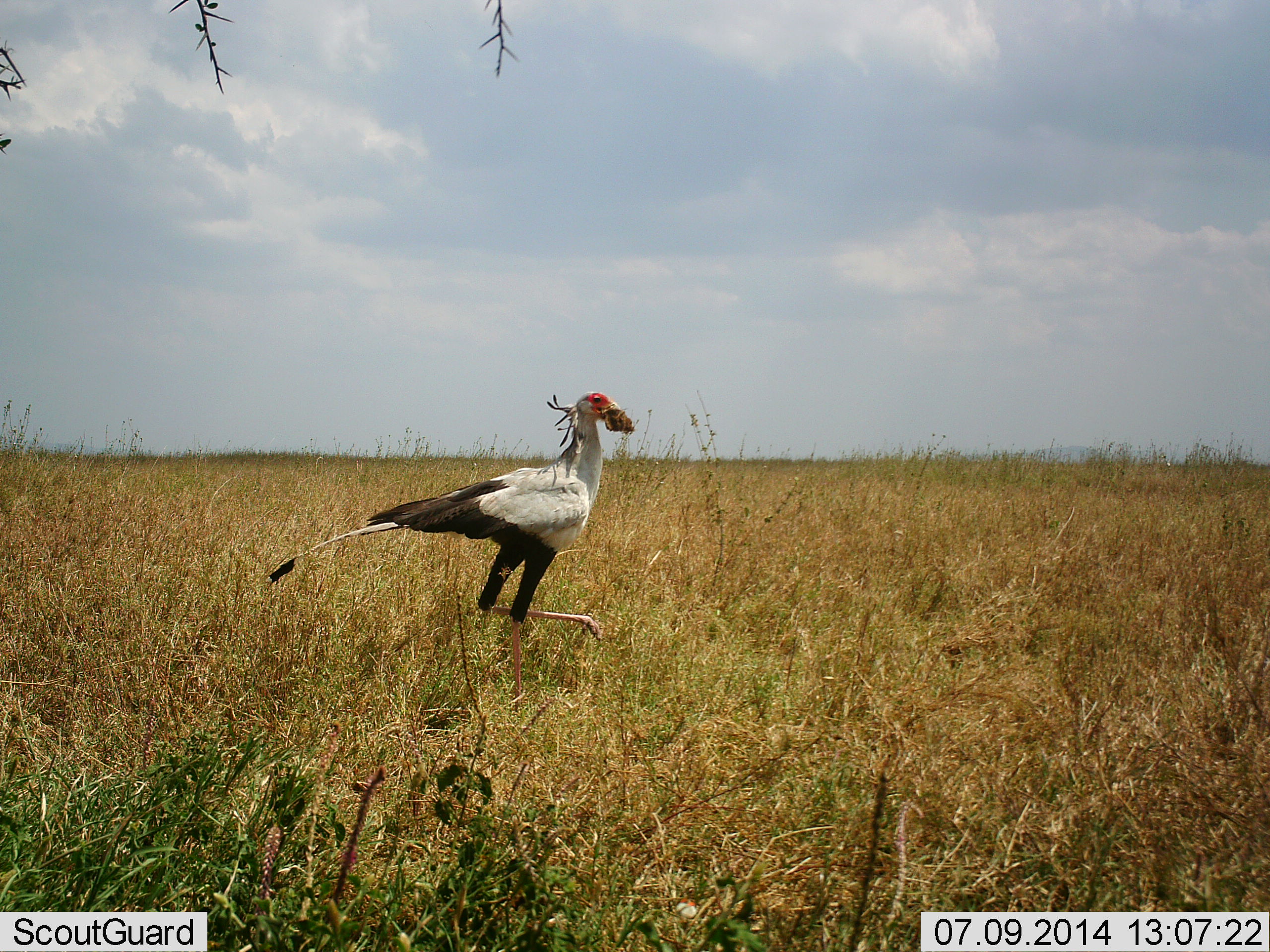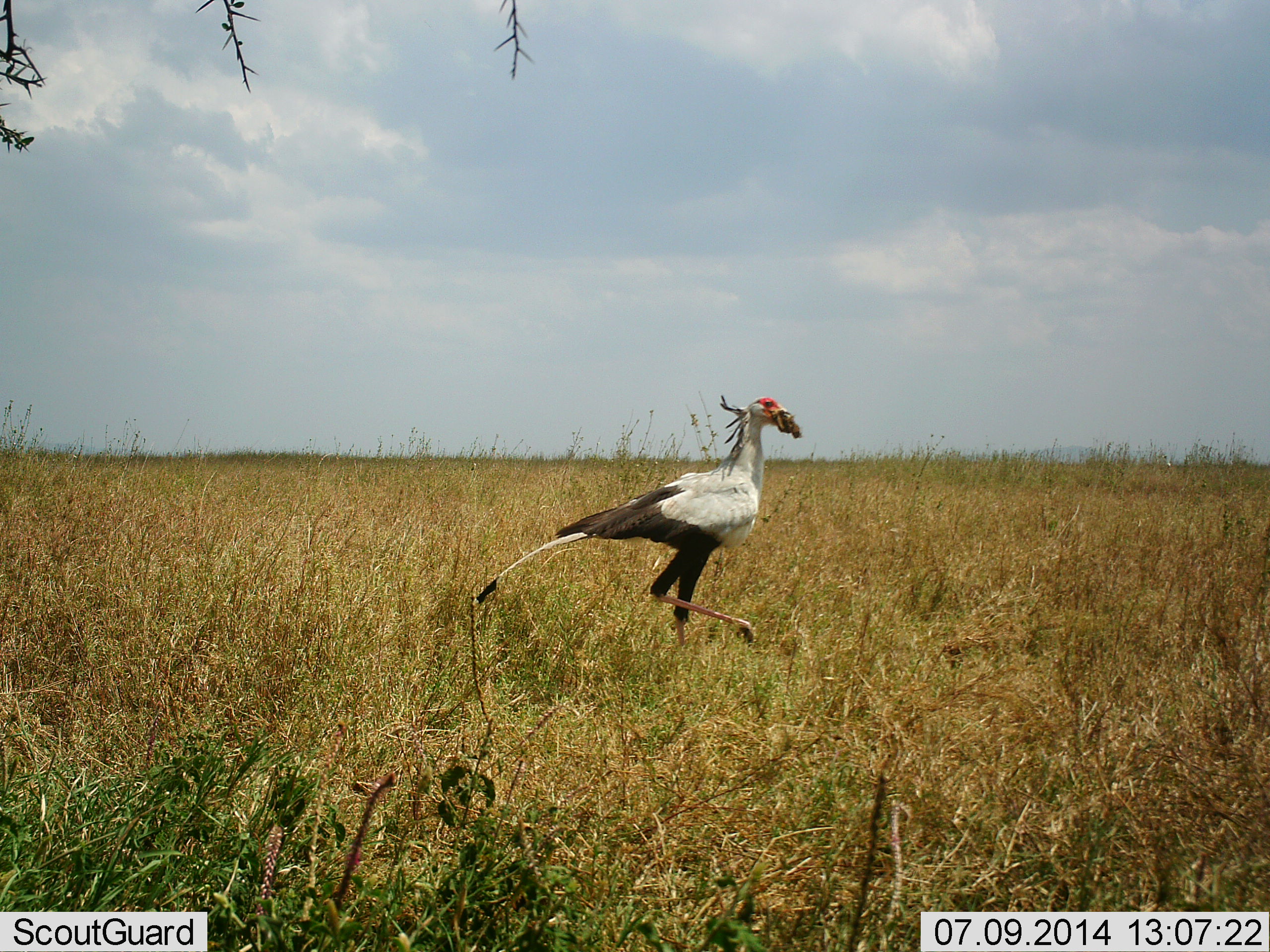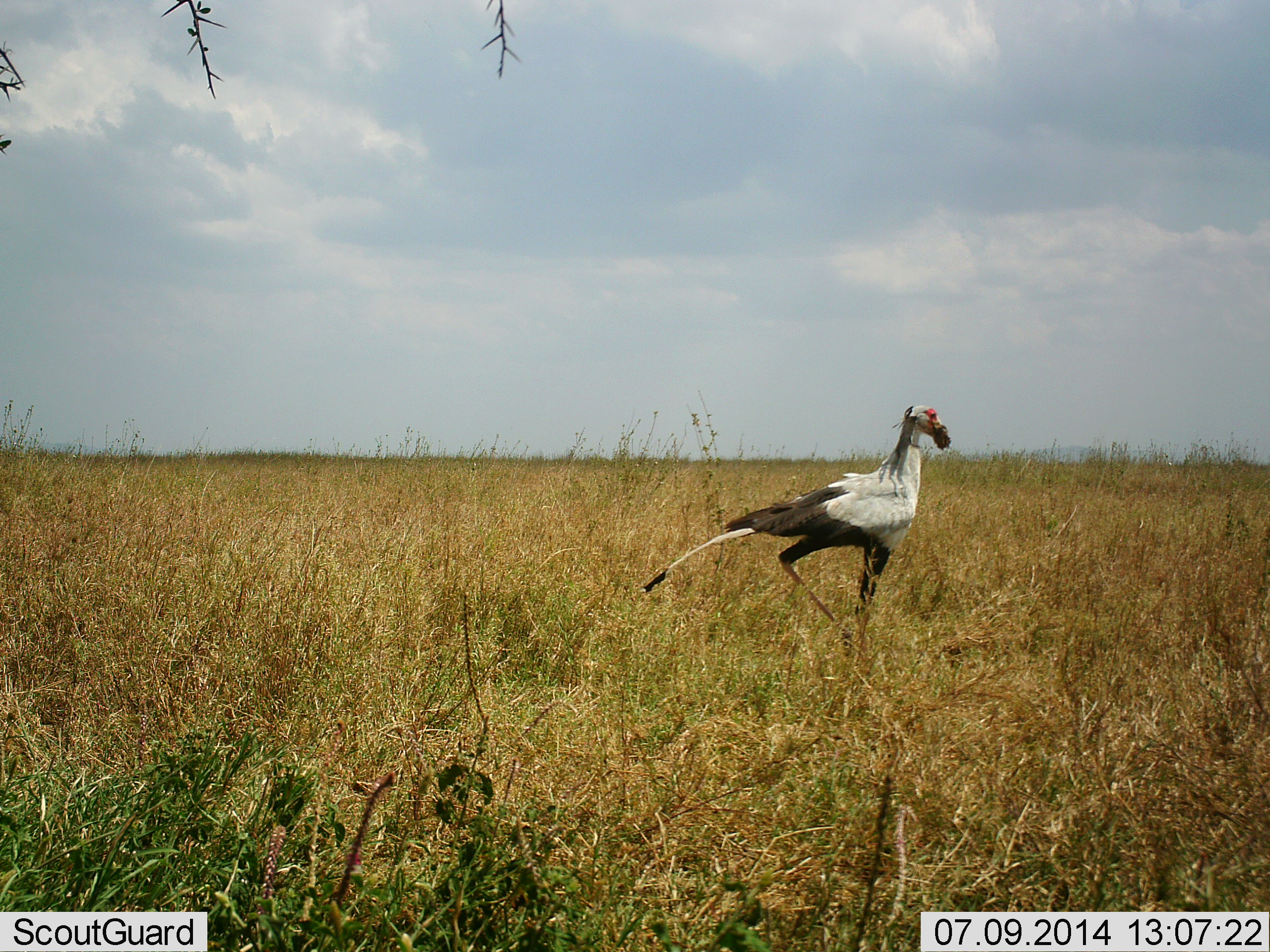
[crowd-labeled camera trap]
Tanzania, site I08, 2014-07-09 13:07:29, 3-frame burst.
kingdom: Animalia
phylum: Chordata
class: Aves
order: Accipitriformes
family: Sagittariidae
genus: Sagittarius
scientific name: Sagittarius serpentarius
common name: secretary bird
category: secretarybird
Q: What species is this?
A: Secretarybird (secretary bird) (Sagittarius serpentarius).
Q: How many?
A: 1.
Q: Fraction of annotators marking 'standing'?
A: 30%.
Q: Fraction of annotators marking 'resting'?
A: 0%.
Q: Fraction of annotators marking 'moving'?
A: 70%.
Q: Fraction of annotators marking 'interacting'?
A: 10%.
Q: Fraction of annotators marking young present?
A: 0%.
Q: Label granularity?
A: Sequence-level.